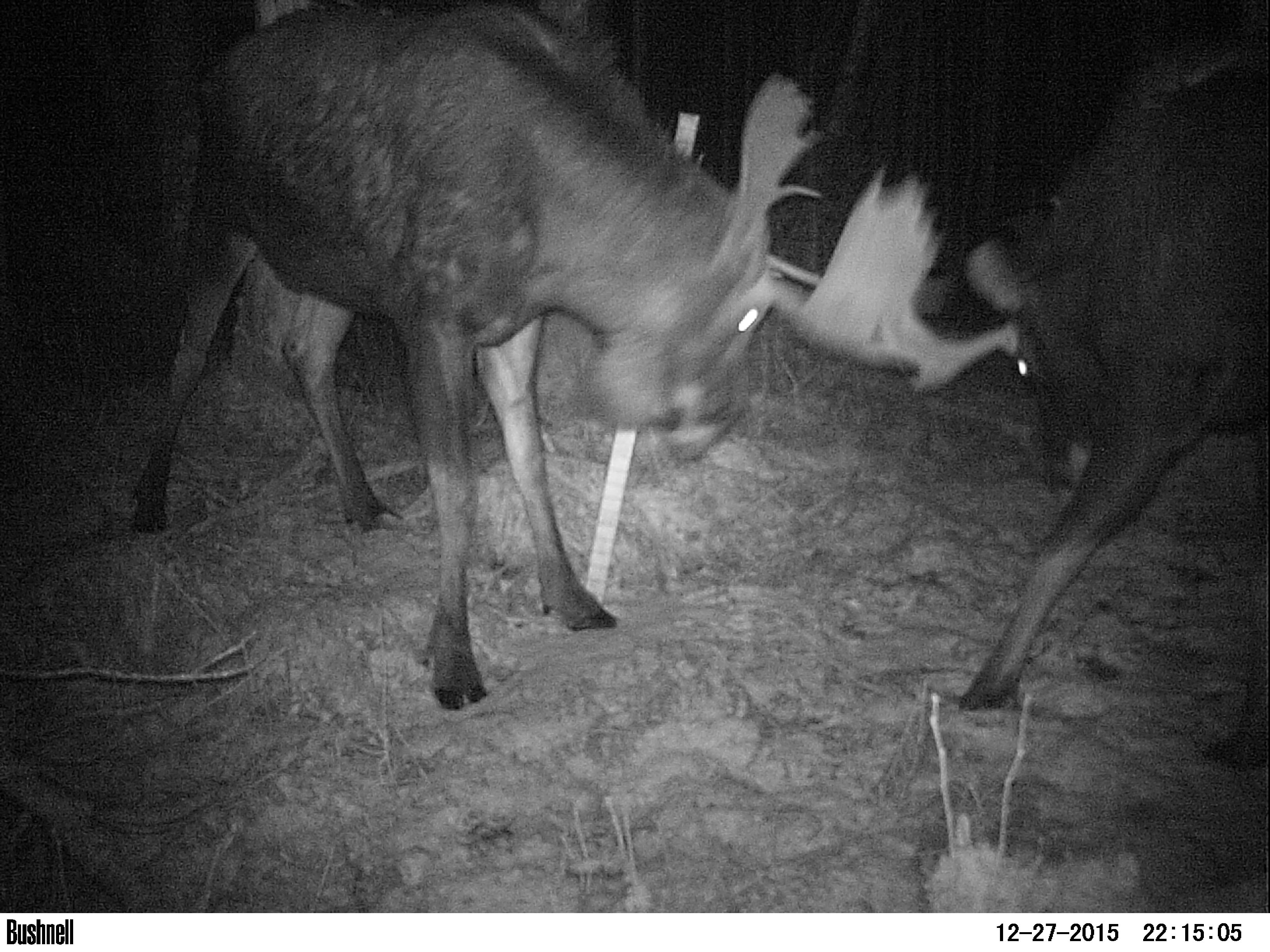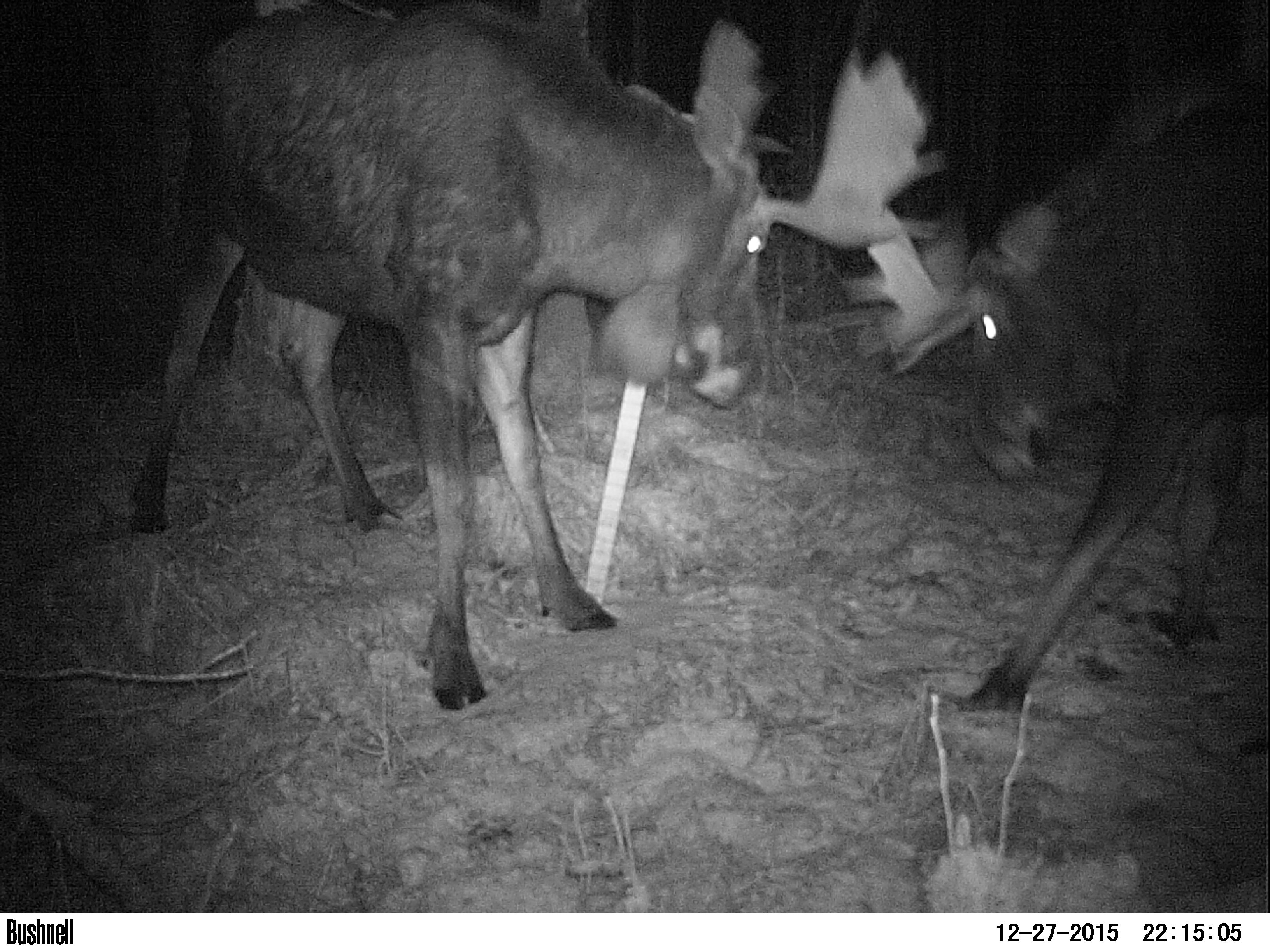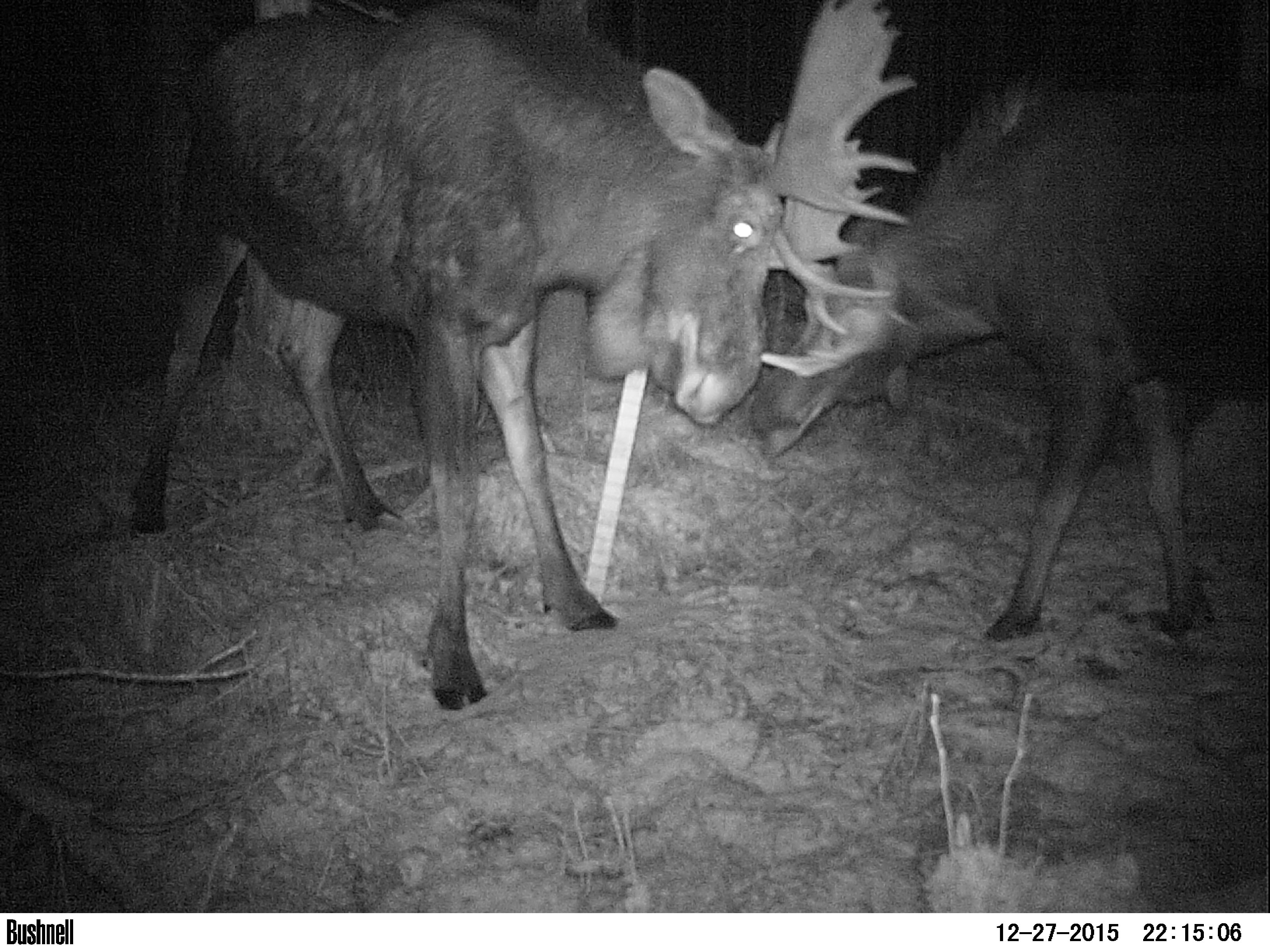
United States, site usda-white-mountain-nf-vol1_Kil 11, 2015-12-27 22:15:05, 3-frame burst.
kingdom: Animalia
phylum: Chordata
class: Mammalia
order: Artiodactyla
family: Cervidae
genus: Alces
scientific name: Alces alces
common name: moose